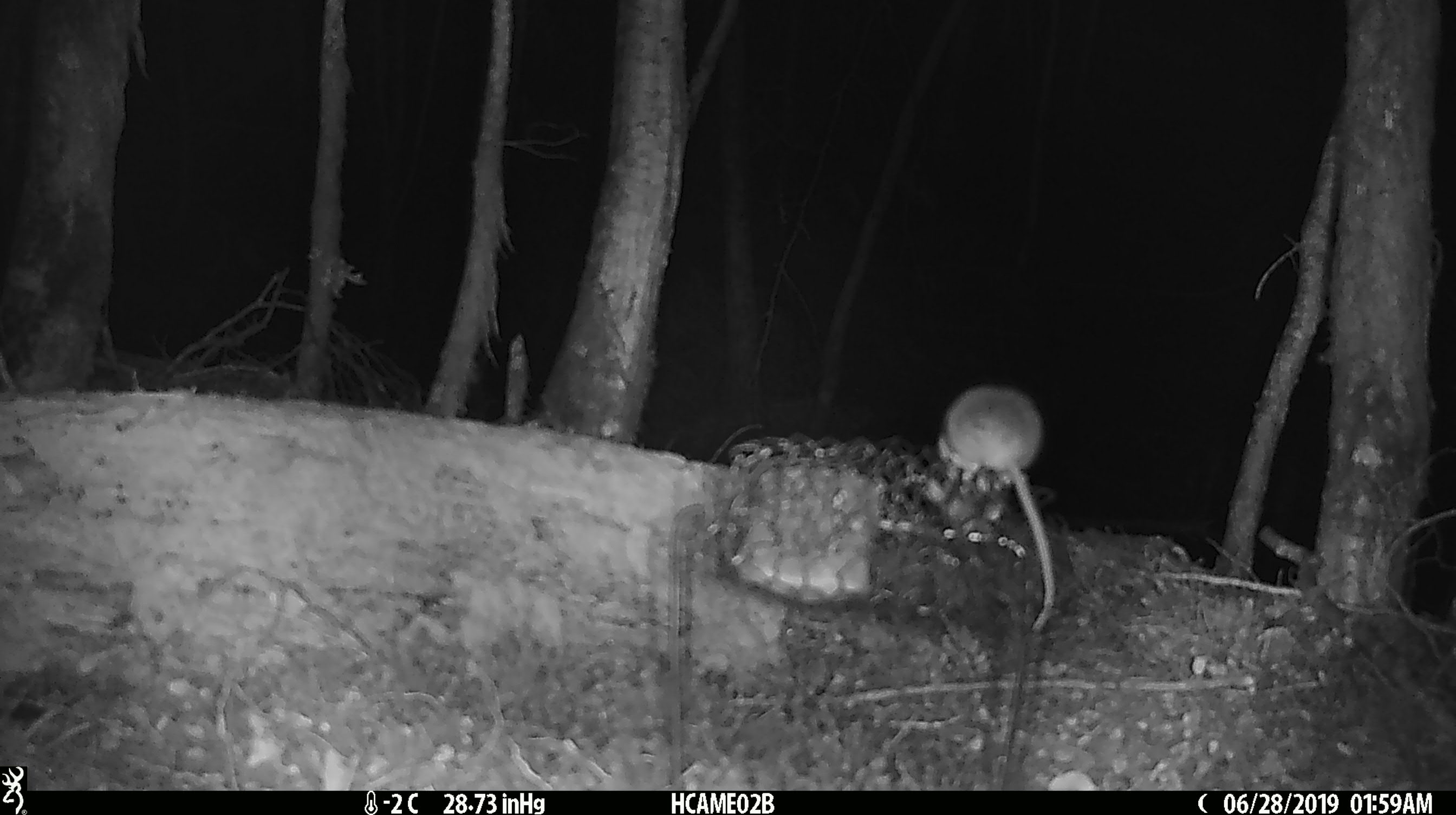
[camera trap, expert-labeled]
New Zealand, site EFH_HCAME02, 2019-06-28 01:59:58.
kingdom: Animalia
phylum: Chordata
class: Mammalia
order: Rodentia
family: Muridae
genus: Mus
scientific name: Mus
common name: mouse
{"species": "mouse (Mus)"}